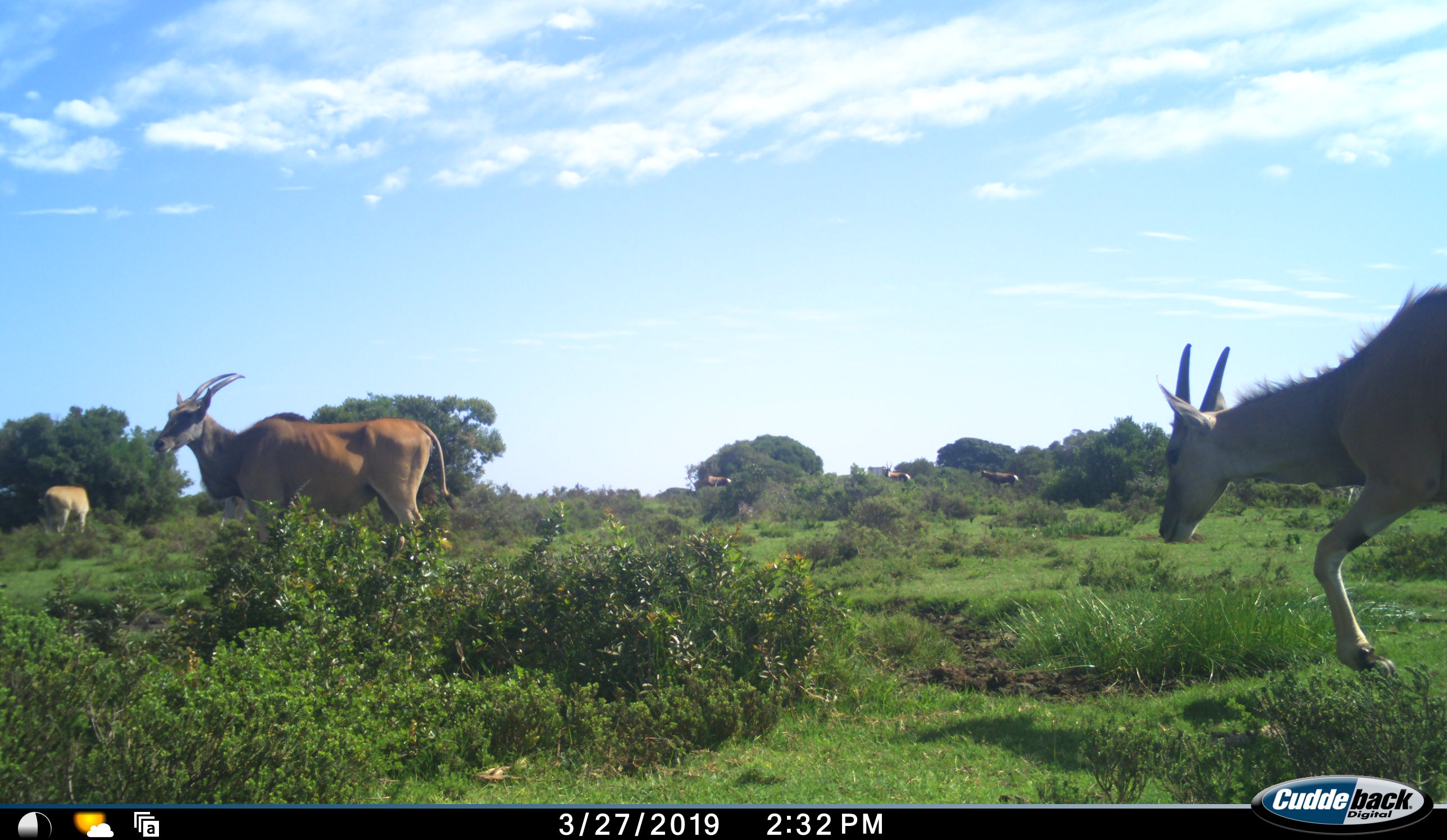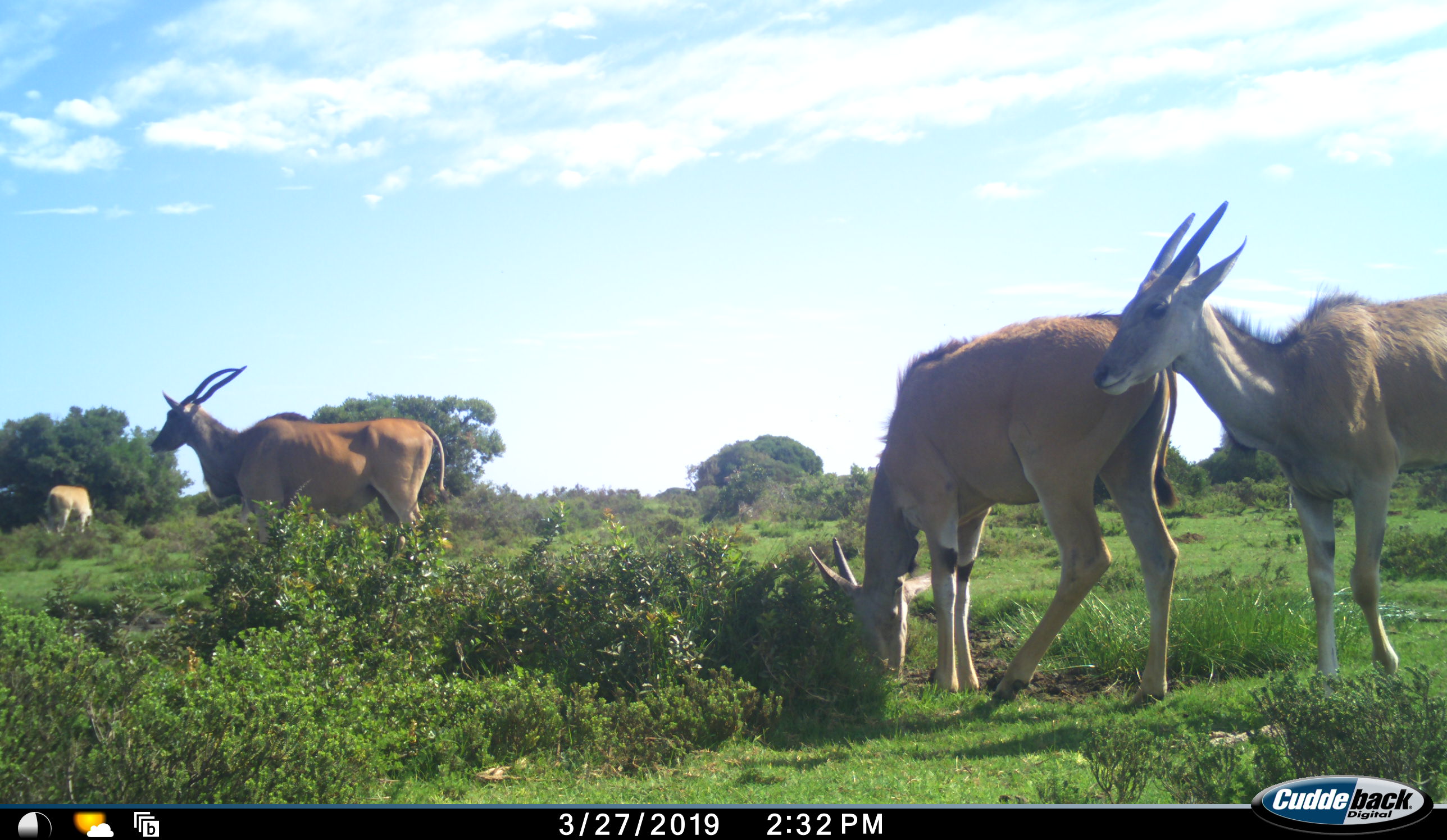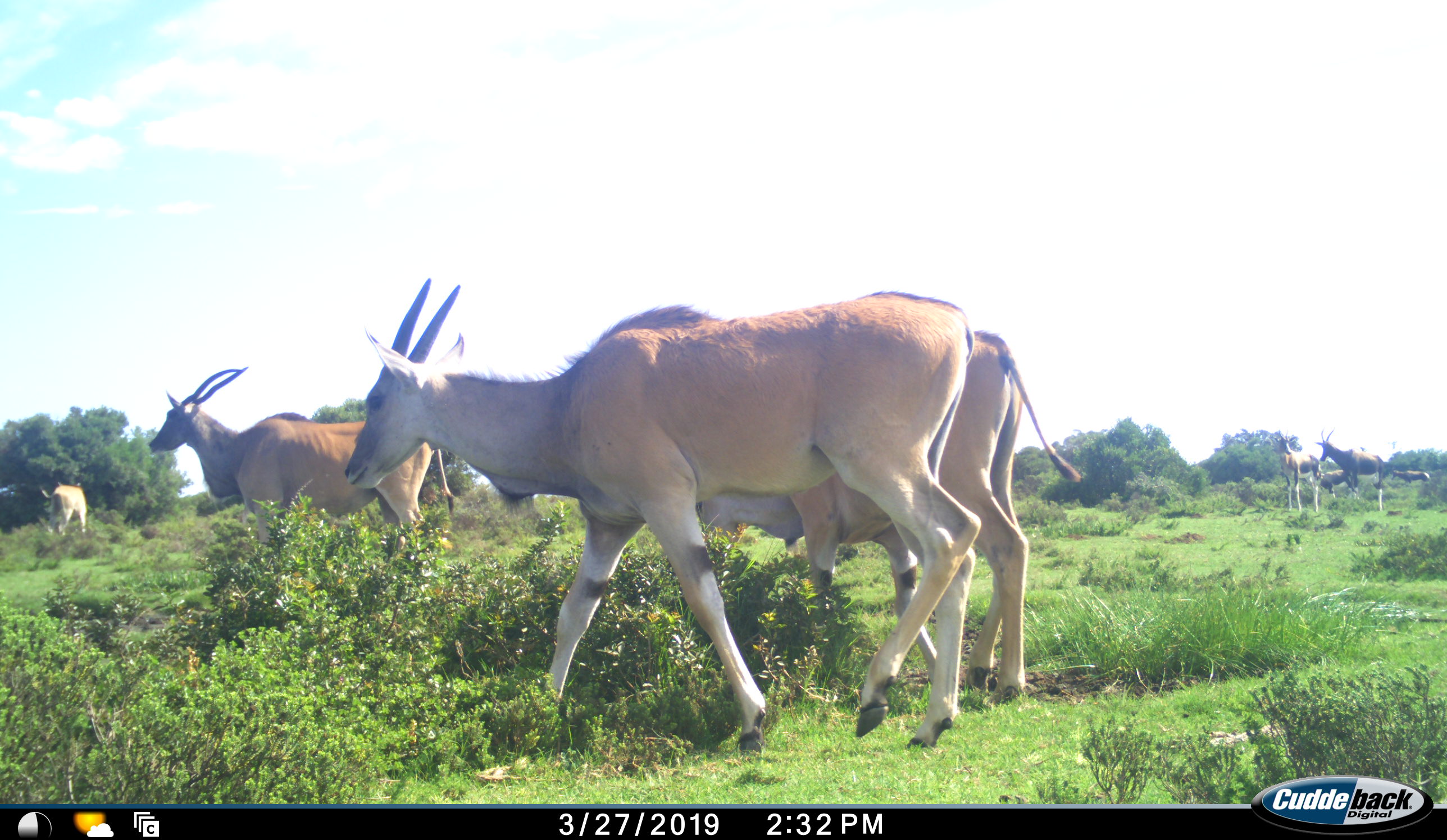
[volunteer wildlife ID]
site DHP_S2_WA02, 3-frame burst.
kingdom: Animalia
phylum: Chordata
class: Mammalia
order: Artiodactyla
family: Bovidae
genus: Tragelaphus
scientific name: Tragelaphus oryx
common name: eland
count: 4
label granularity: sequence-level